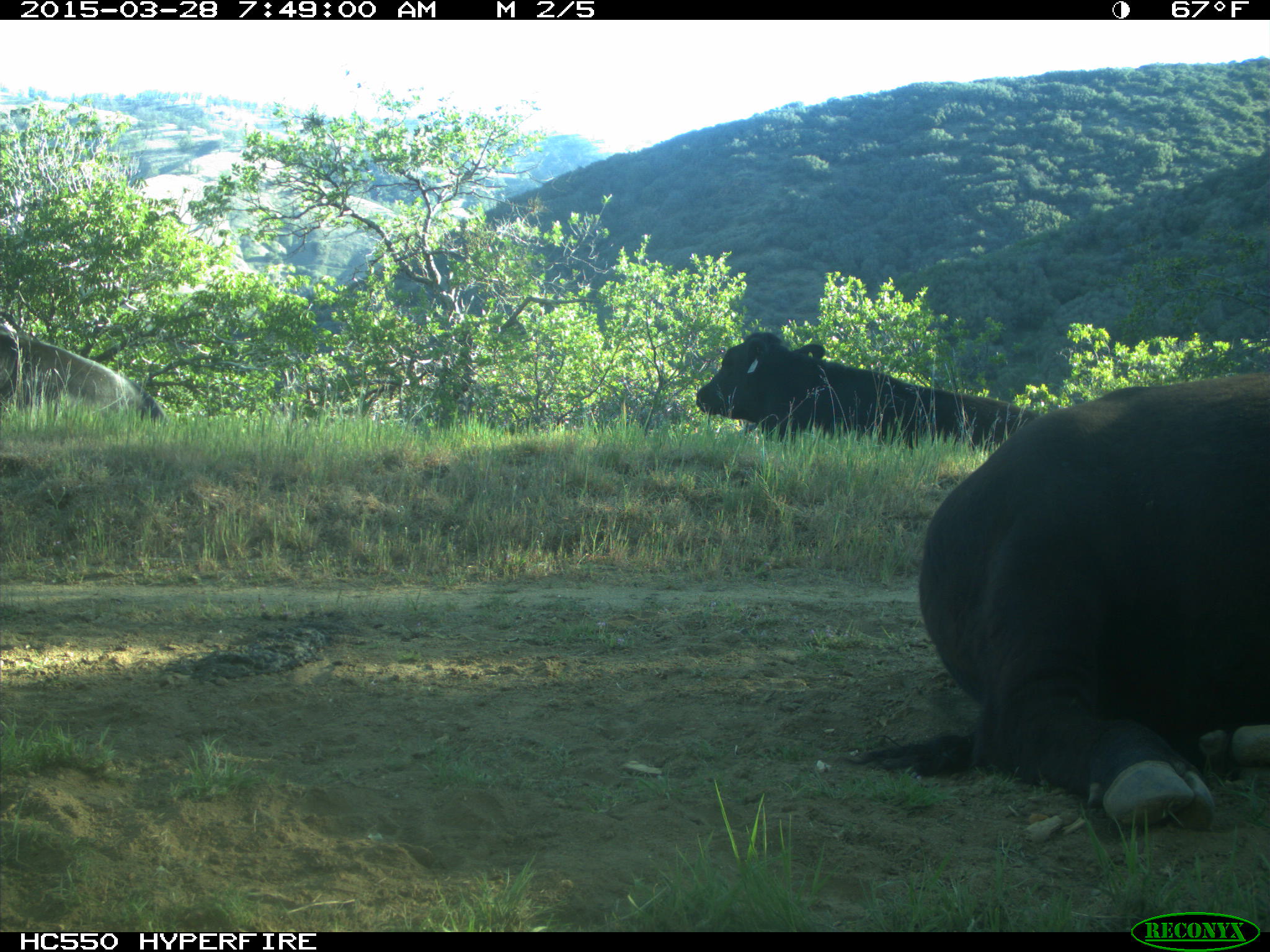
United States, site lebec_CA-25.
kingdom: Animalia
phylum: Chordata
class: Mammalia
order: Artiodactyla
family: Bovidae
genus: Bos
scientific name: Bos taurus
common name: domestic cow